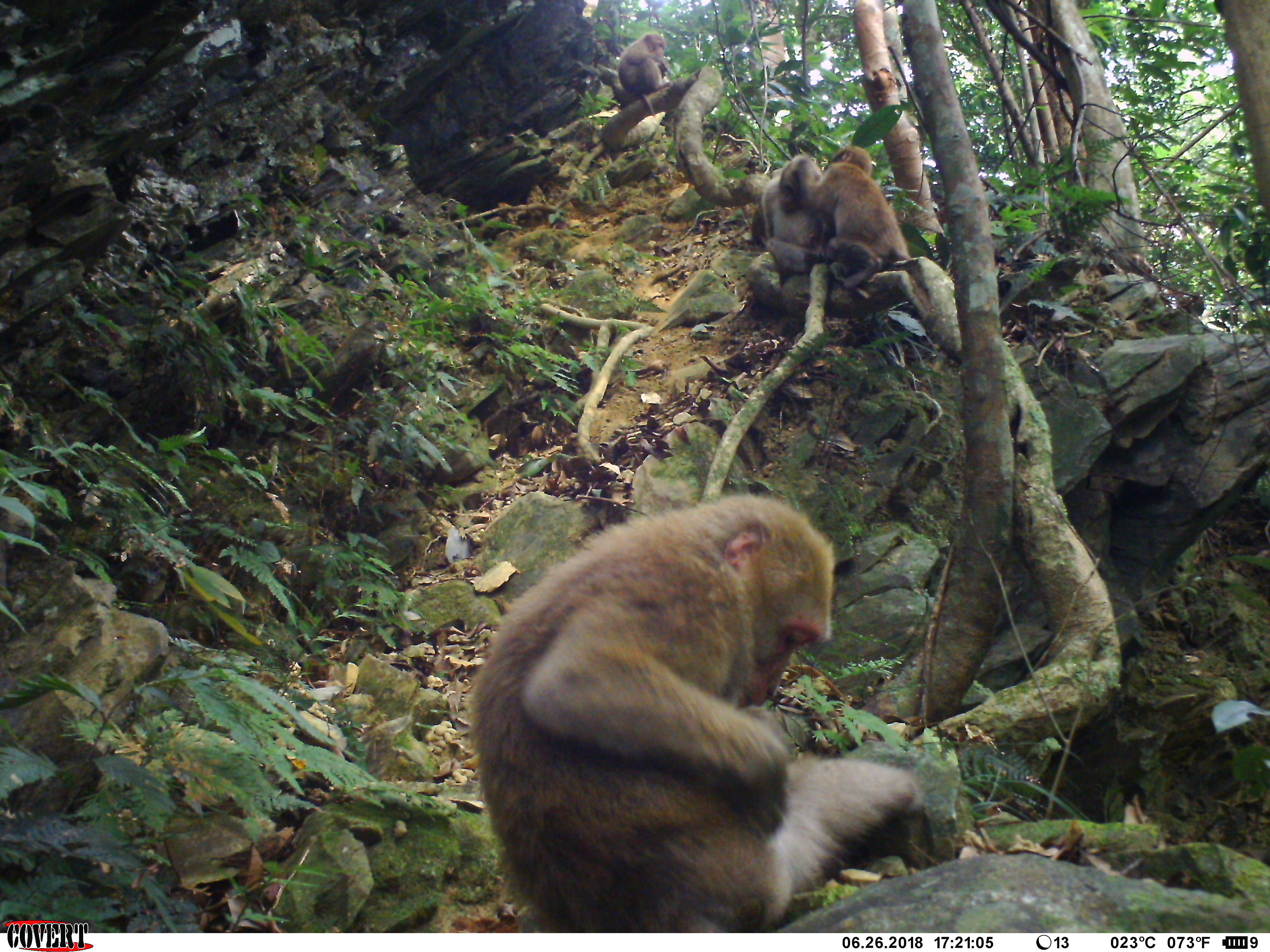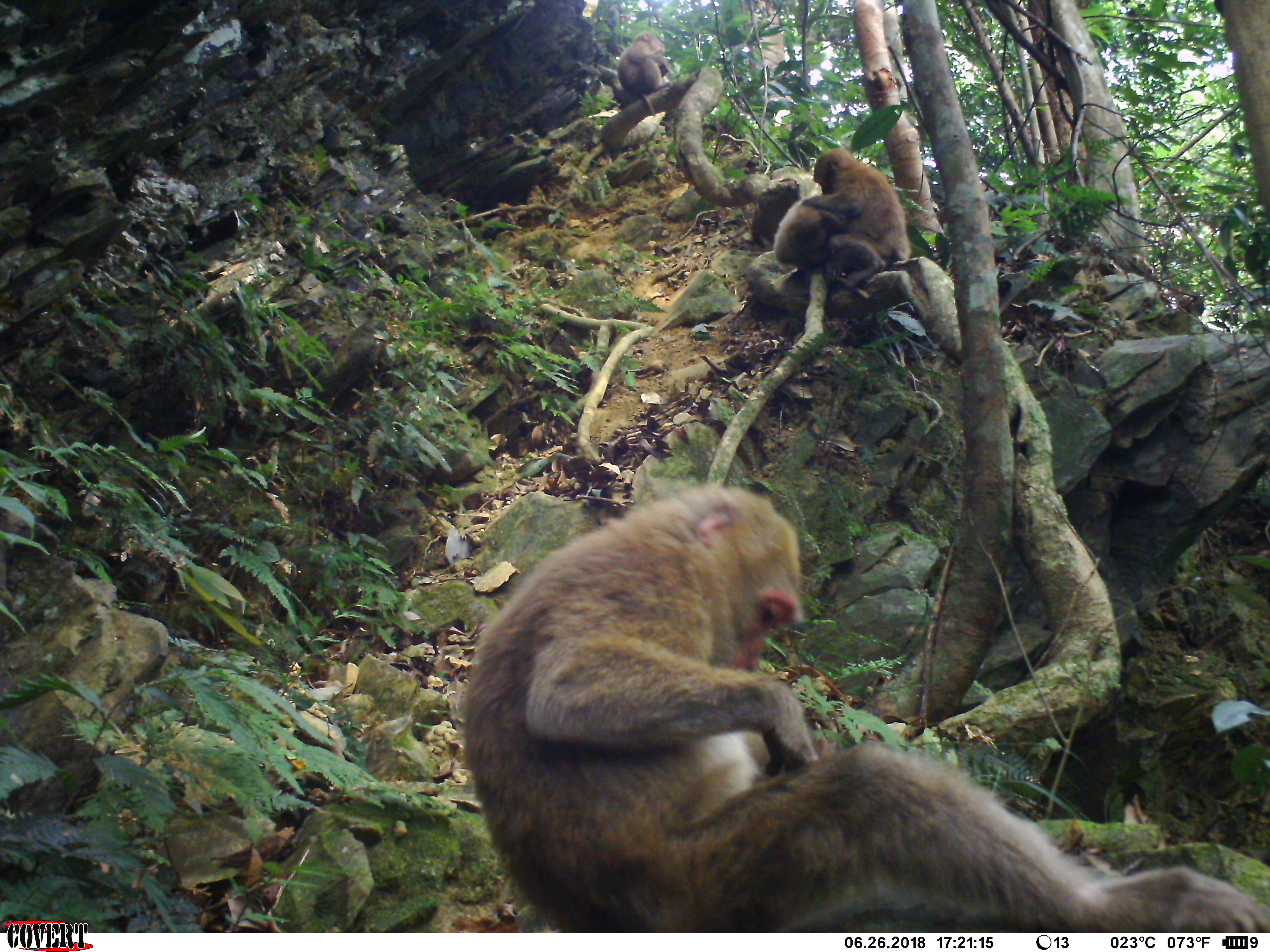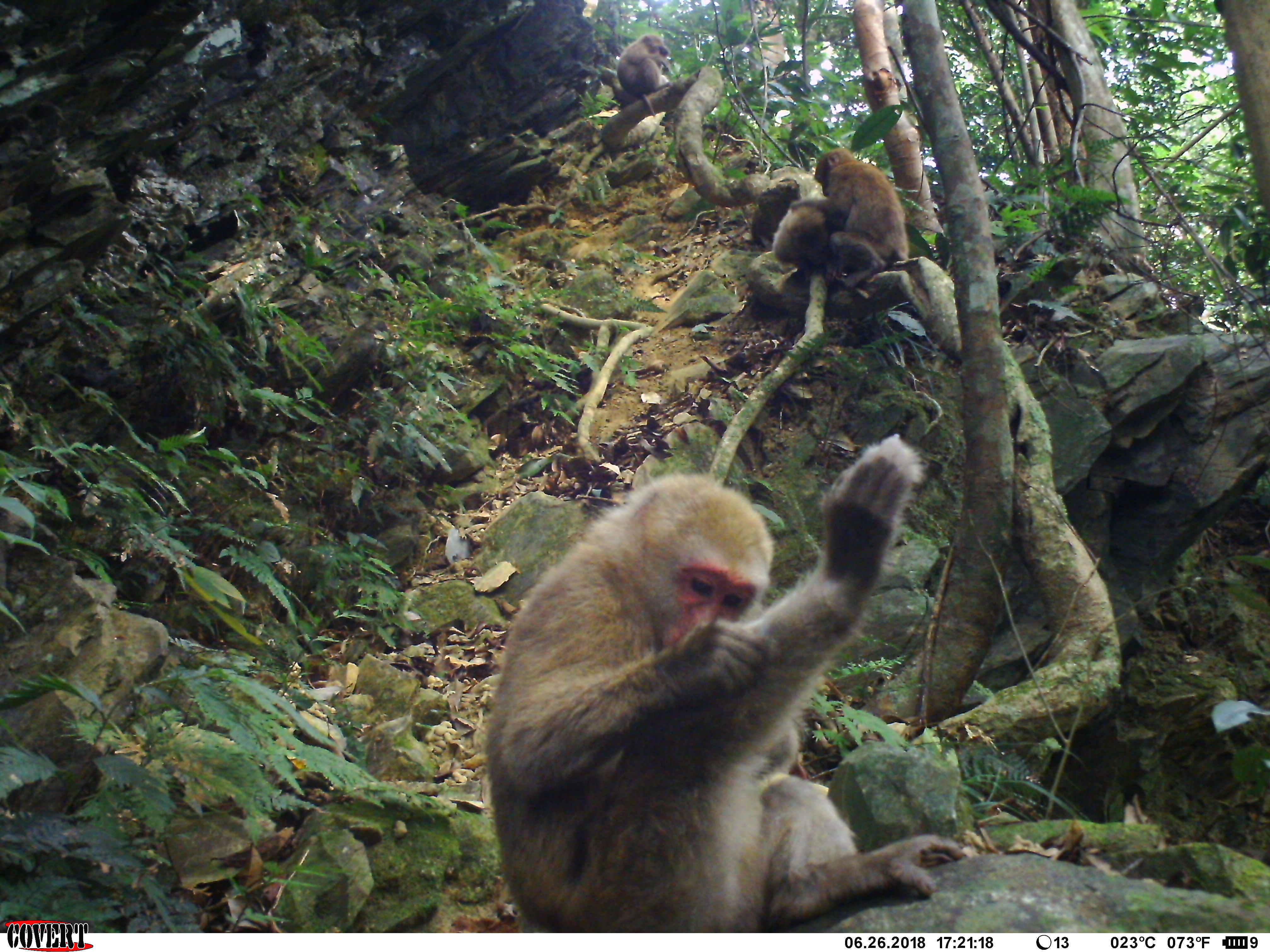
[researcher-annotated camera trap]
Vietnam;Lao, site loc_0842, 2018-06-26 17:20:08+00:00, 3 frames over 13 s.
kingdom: Animalia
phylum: Chordata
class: Mammalia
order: Primates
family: Cercopithecidae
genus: Macaca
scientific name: Macaca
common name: macaques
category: assam or rhesus macaque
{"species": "assam or rhesus macaque (macaques) (Macaca)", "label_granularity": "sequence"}